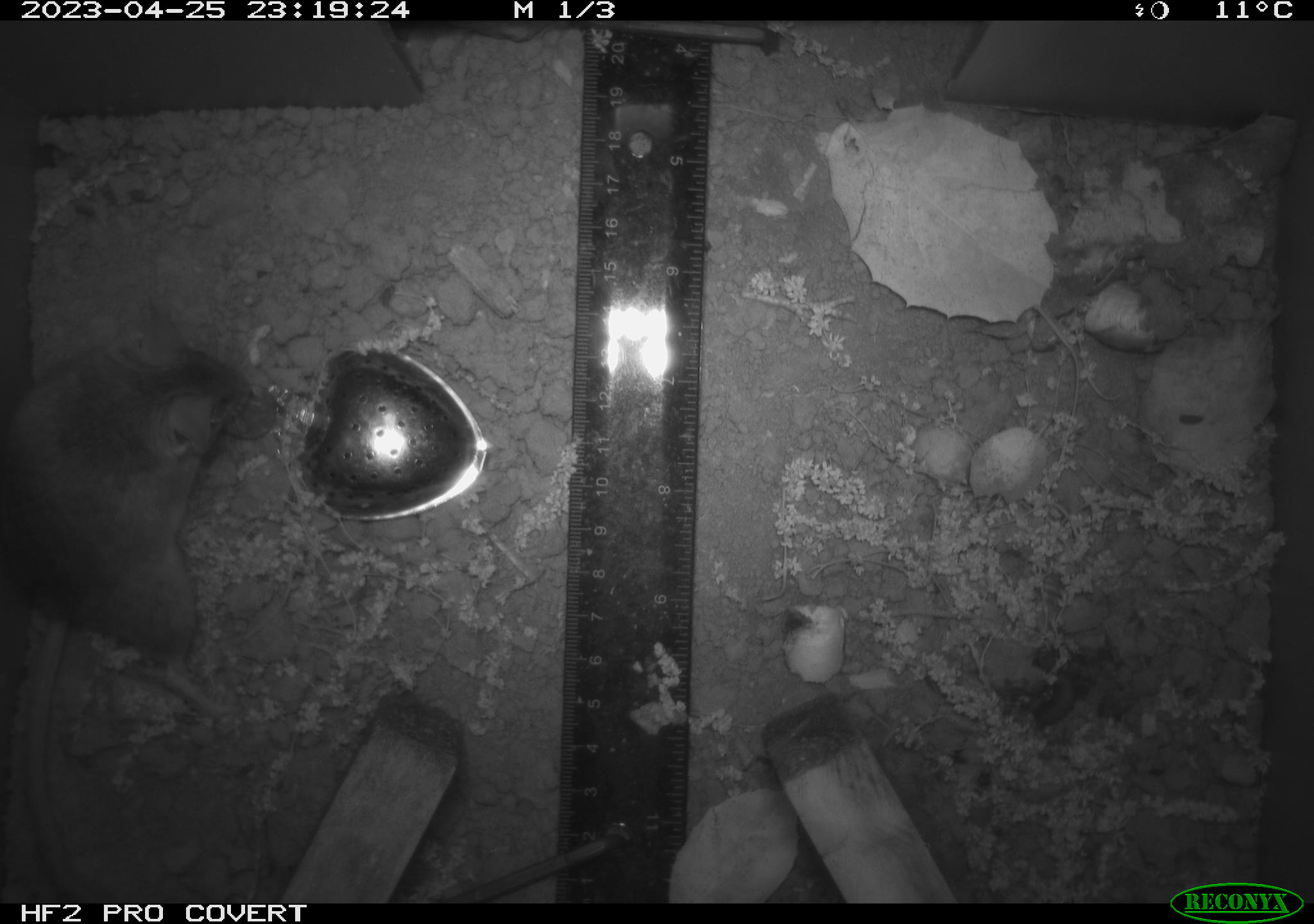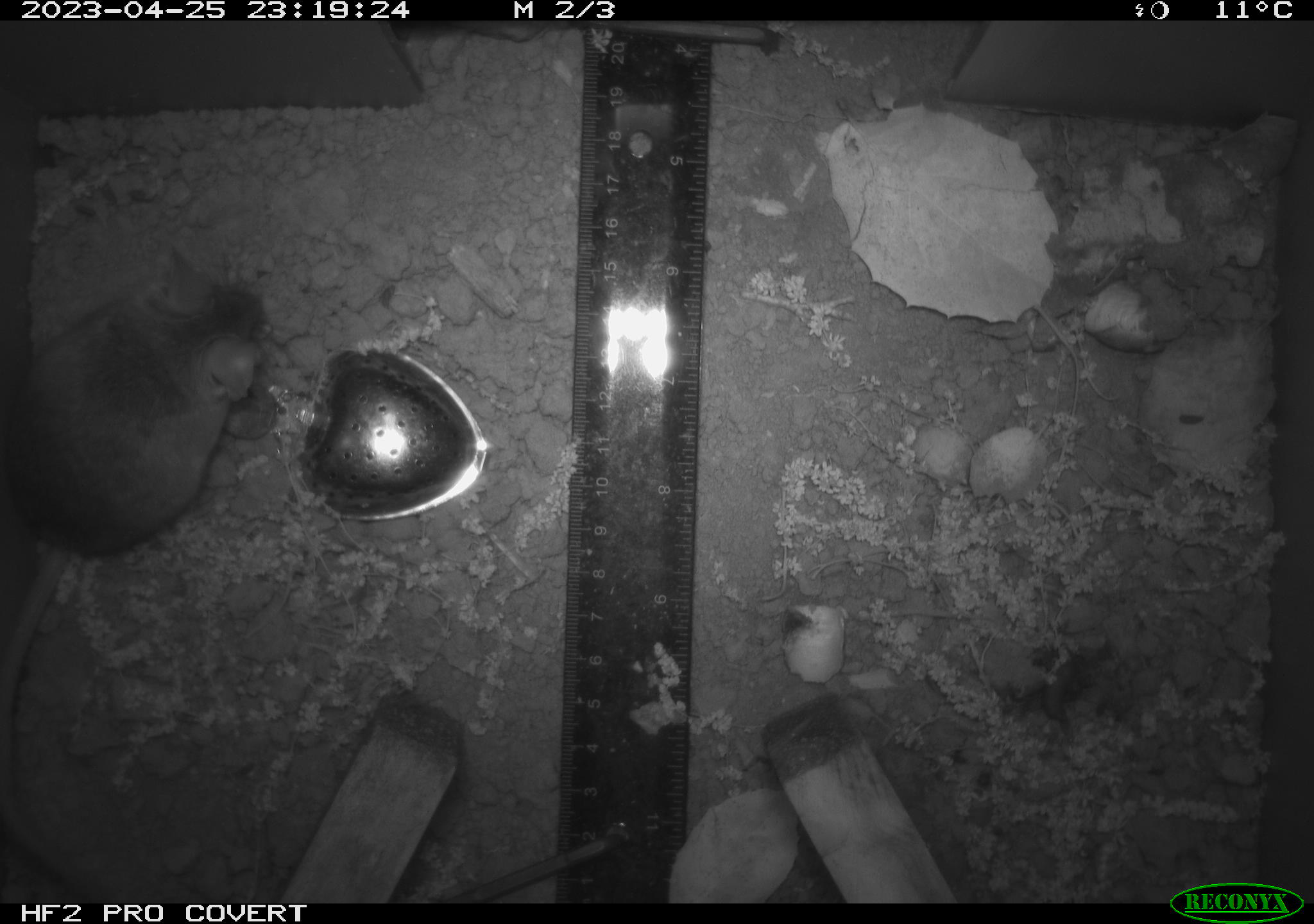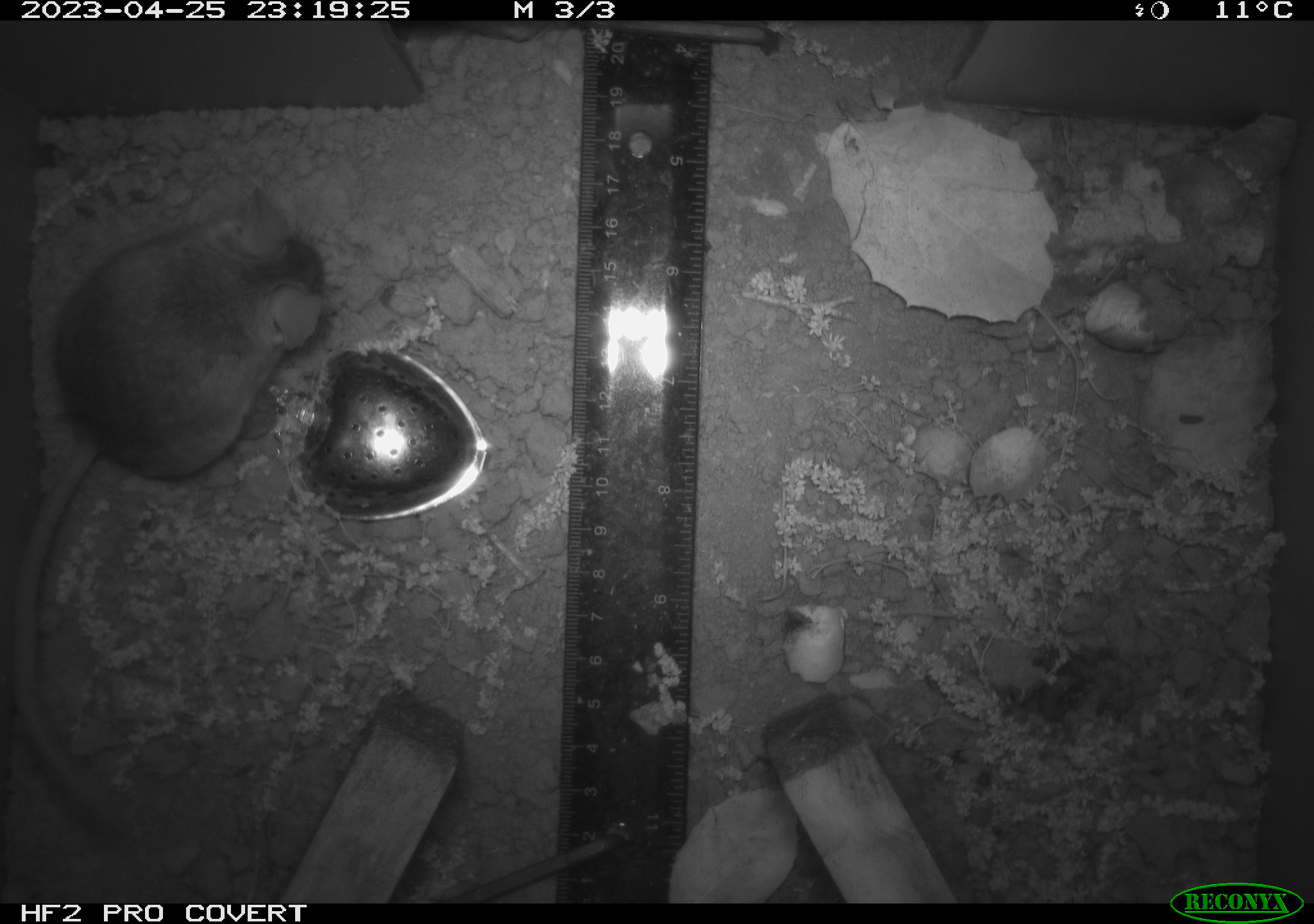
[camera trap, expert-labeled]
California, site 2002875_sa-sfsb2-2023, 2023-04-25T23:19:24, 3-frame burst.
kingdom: Animalia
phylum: Chordata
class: Mammalia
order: Rodentia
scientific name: Rodentia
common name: mouse species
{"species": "mouse species (Rodentia)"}